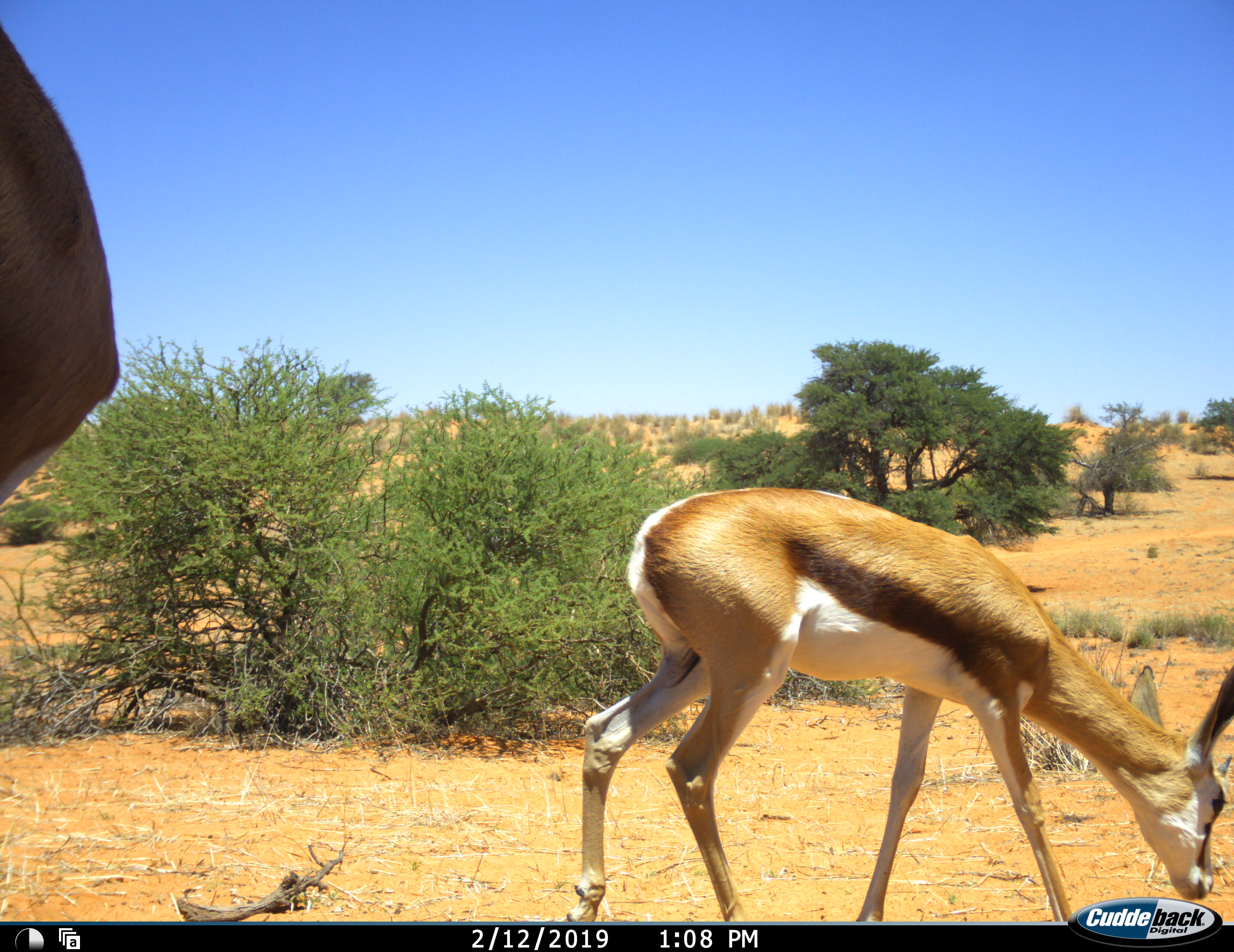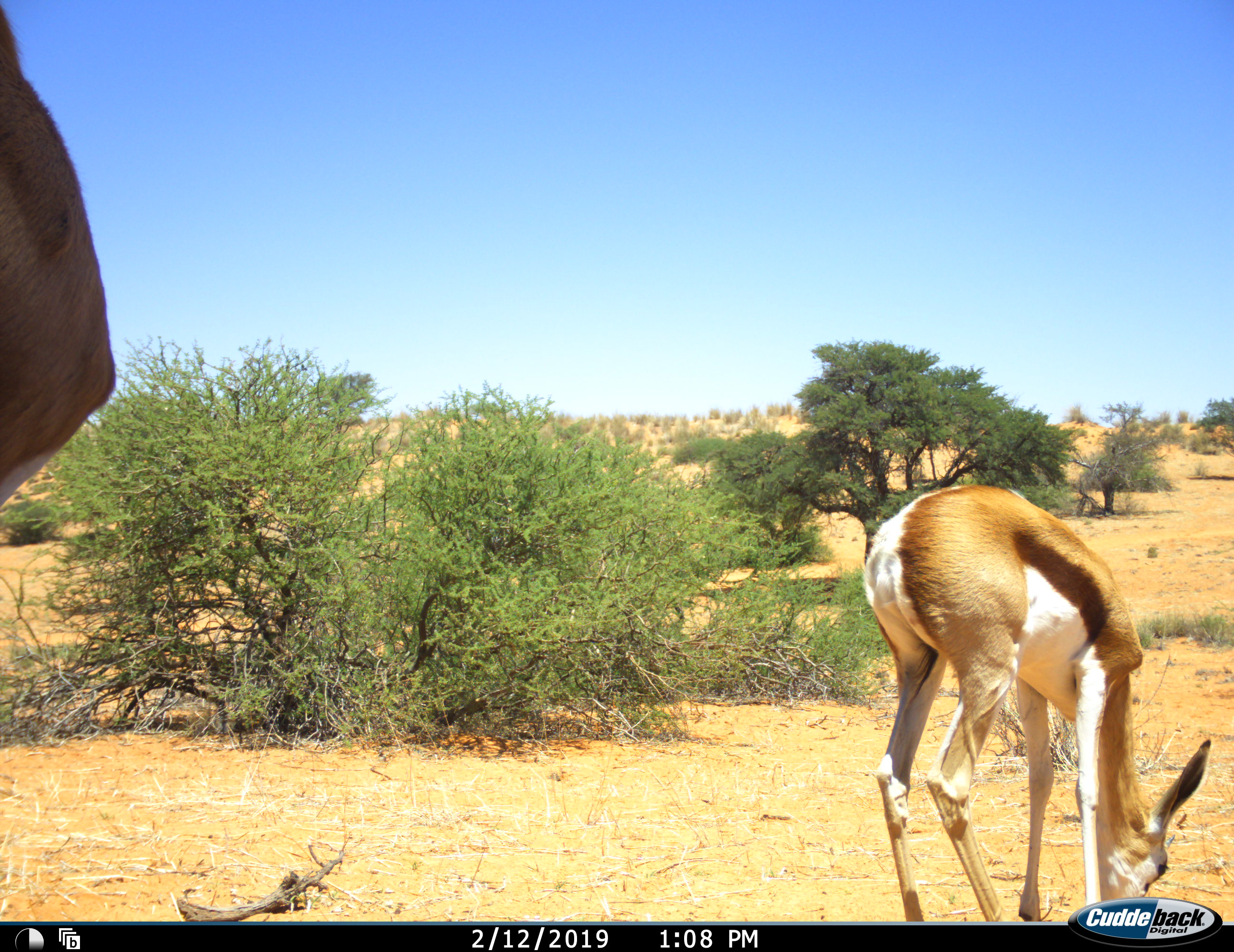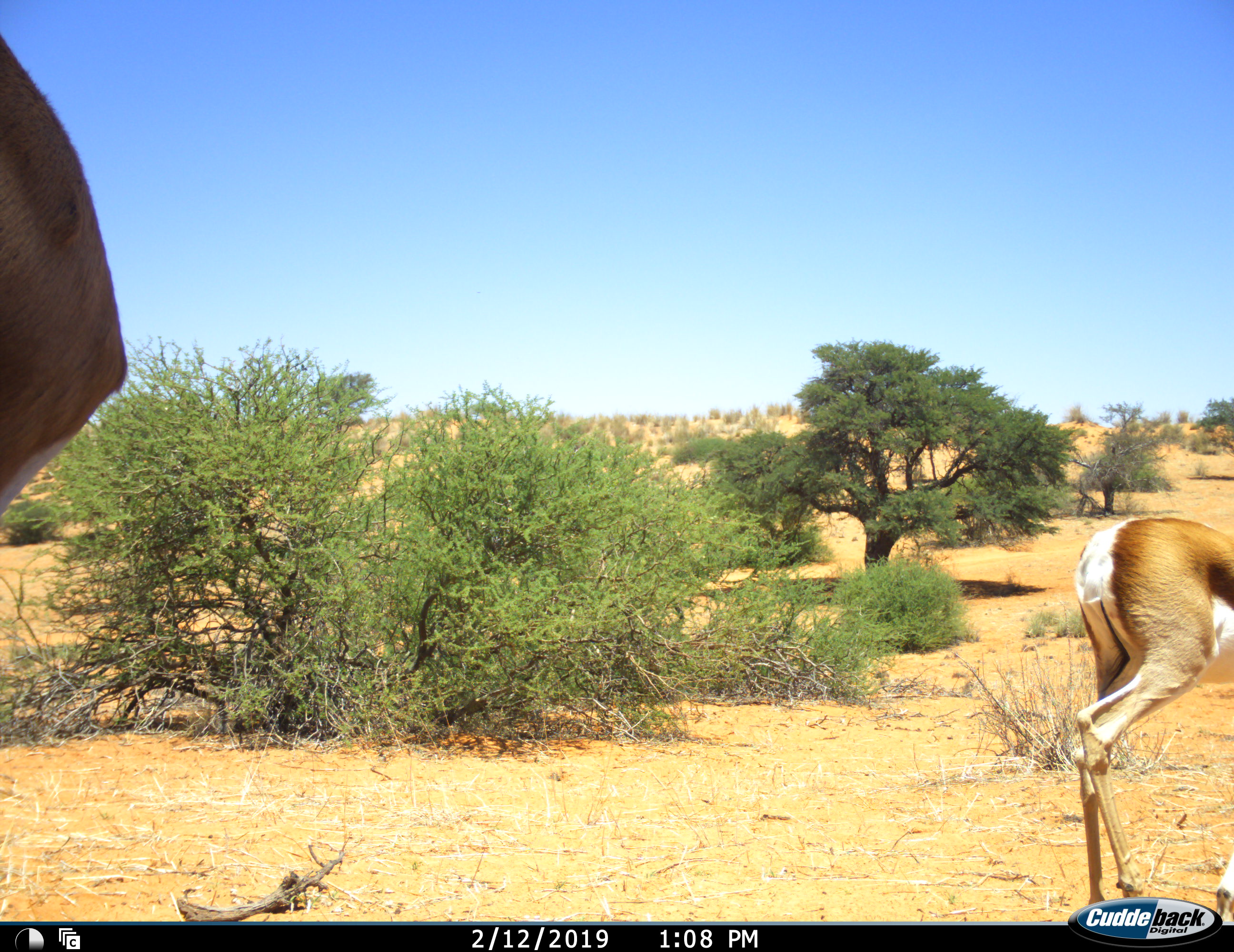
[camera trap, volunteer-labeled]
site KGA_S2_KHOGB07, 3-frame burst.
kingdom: Animalia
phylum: Chordata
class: Mammalia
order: Artiodactyla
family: Bovidae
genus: Antidorcas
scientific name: Antidorcas marsupialis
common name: springbok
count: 2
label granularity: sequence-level